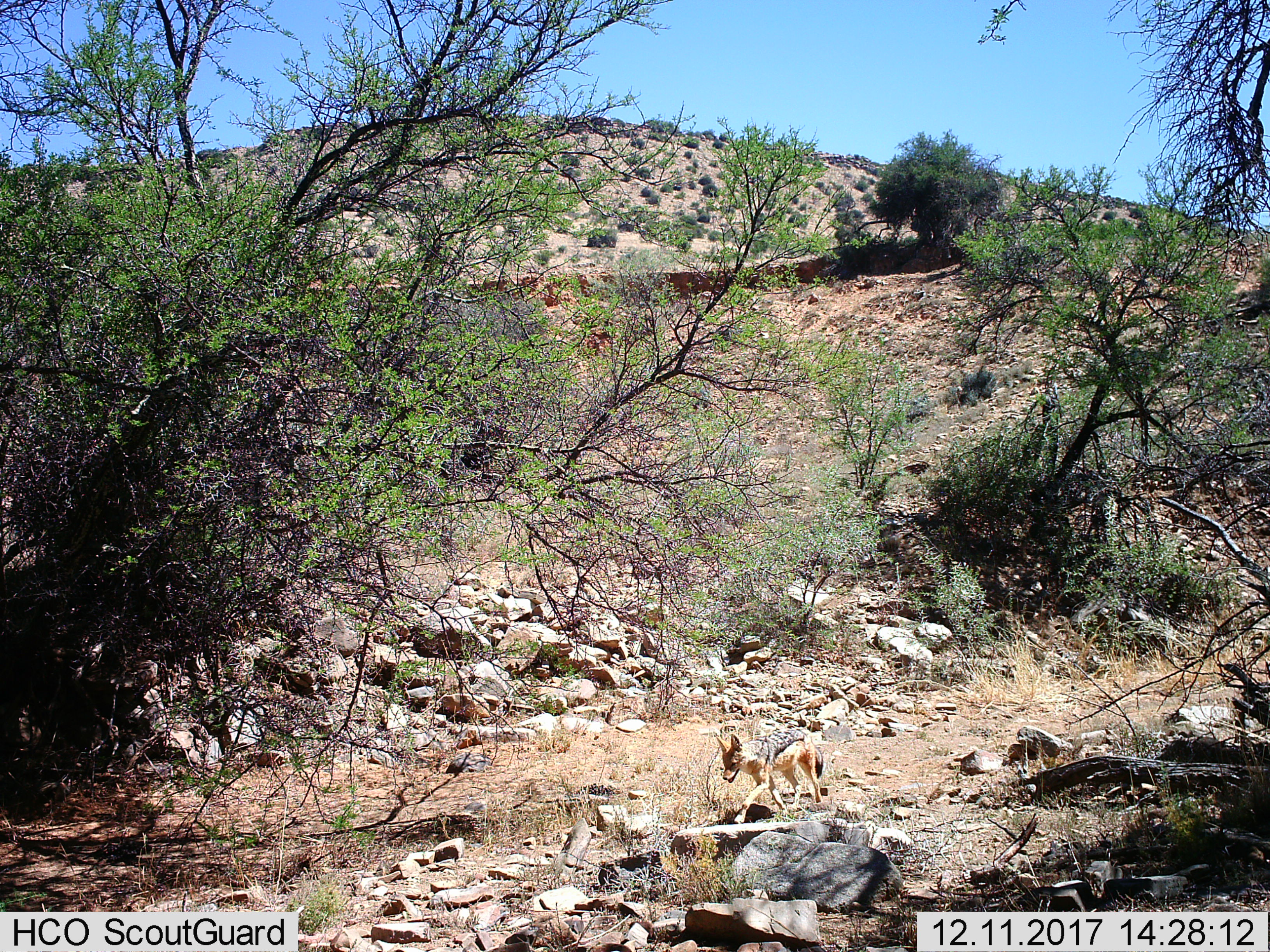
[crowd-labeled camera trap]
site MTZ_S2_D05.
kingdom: Animalia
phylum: Chordata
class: Mammalia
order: Carnivora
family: Canidae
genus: Lupulella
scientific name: Lupulella mesomelas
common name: black-backed jackal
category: jackalblackbacked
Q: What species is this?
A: Jackalblackbacked (black-backed jackal) (Lupulella mesomelas).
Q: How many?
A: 1.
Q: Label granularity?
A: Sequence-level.